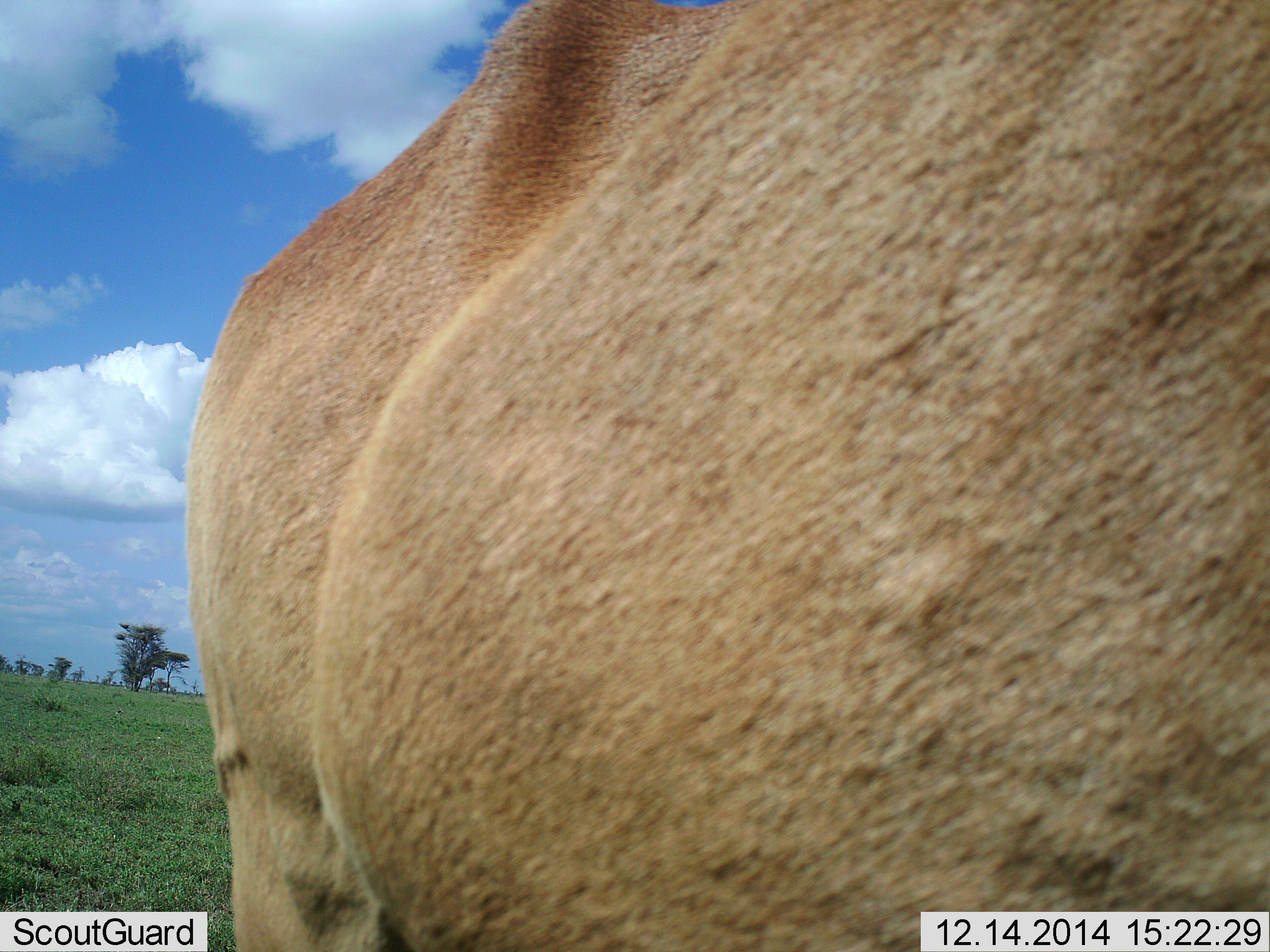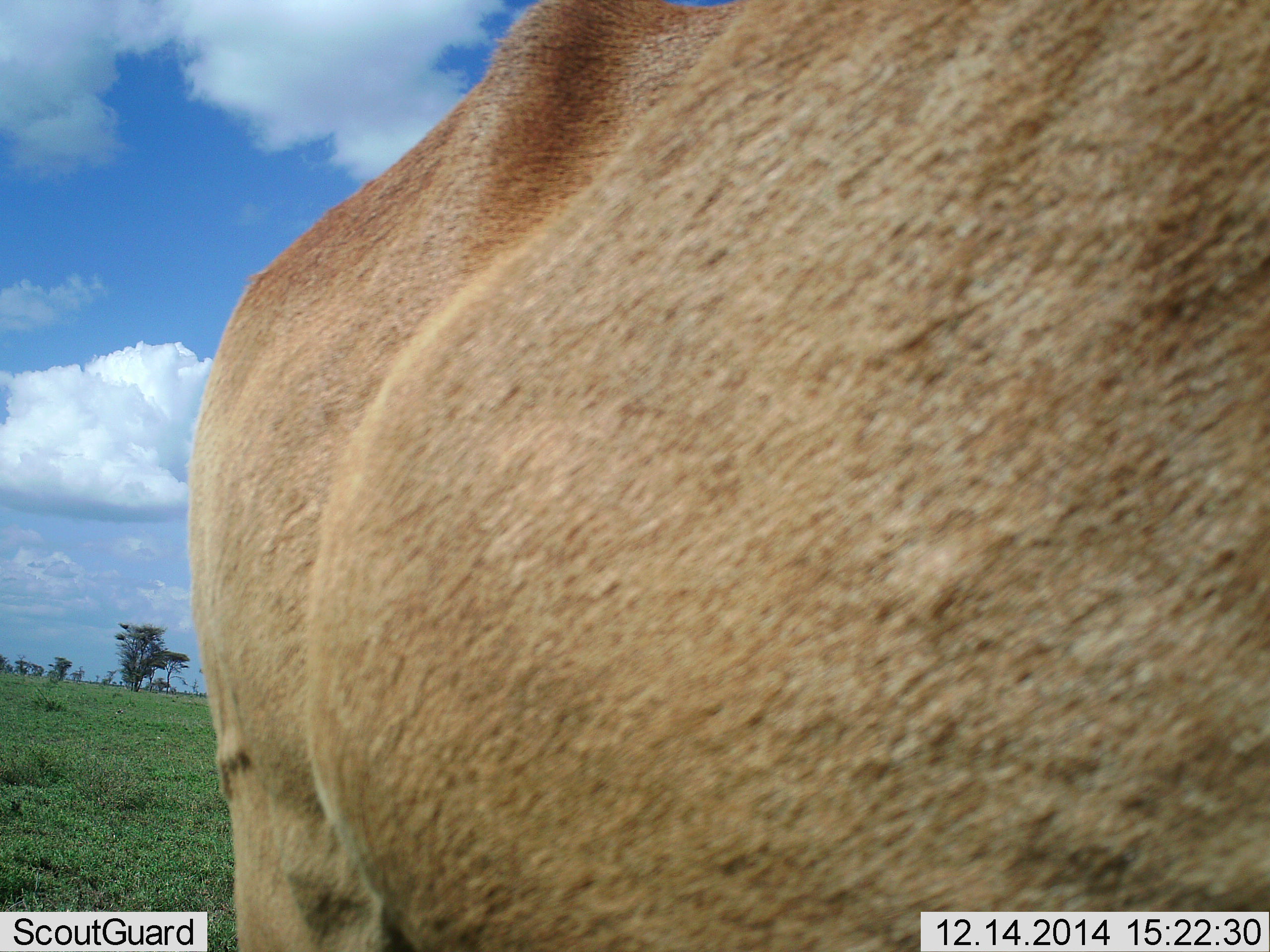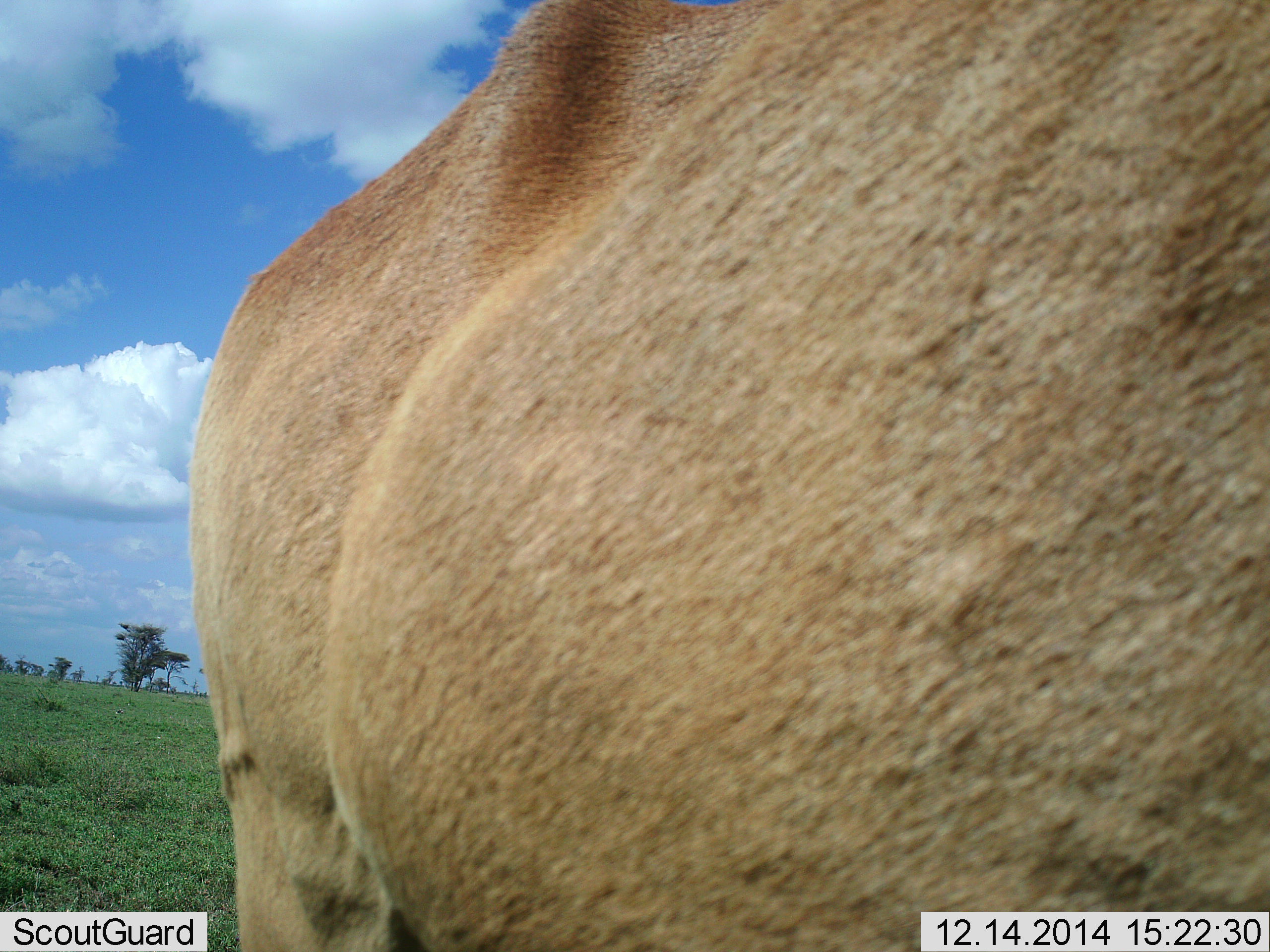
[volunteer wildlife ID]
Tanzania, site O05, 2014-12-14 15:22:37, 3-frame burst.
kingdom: Animalia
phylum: Chordata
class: Mammalia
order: Artiodactyla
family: Bovidae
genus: Alcelaphus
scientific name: Alcelaphus buselaphus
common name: hartebeest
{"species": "hartebeest (Alcelaphus buselaphus)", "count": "1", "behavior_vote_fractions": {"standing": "100%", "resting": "0%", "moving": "0%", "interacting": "0%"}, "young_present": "0%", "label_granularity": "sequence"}